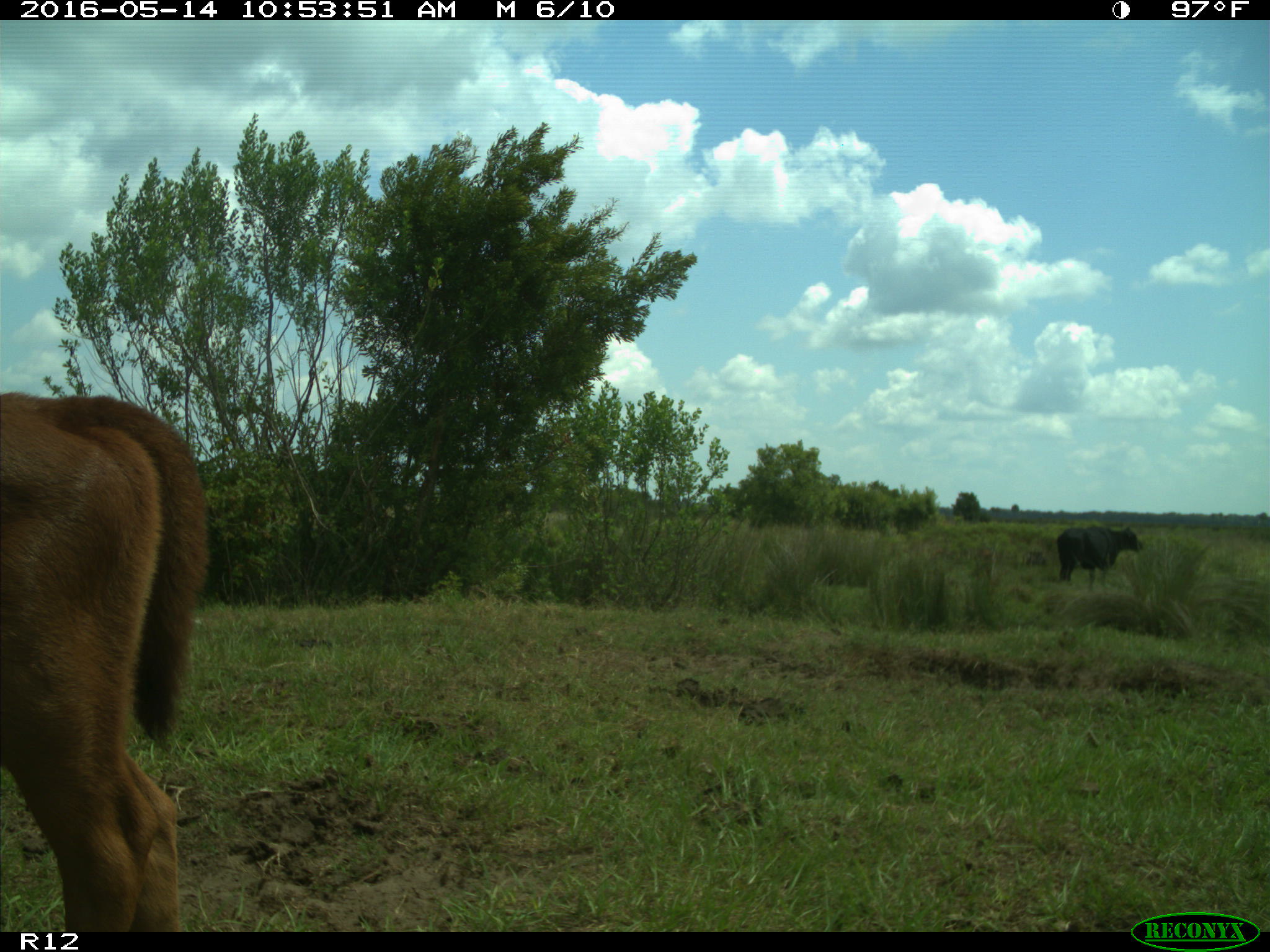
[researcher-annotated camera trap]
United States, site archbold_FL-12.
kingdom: Animalia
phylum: Chordata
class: Mammalia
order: Artiodactyla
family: Bovidae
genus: Bos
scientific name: Bos taurus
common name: domestic cow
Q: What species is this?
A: Bos taurus (domestic cow).